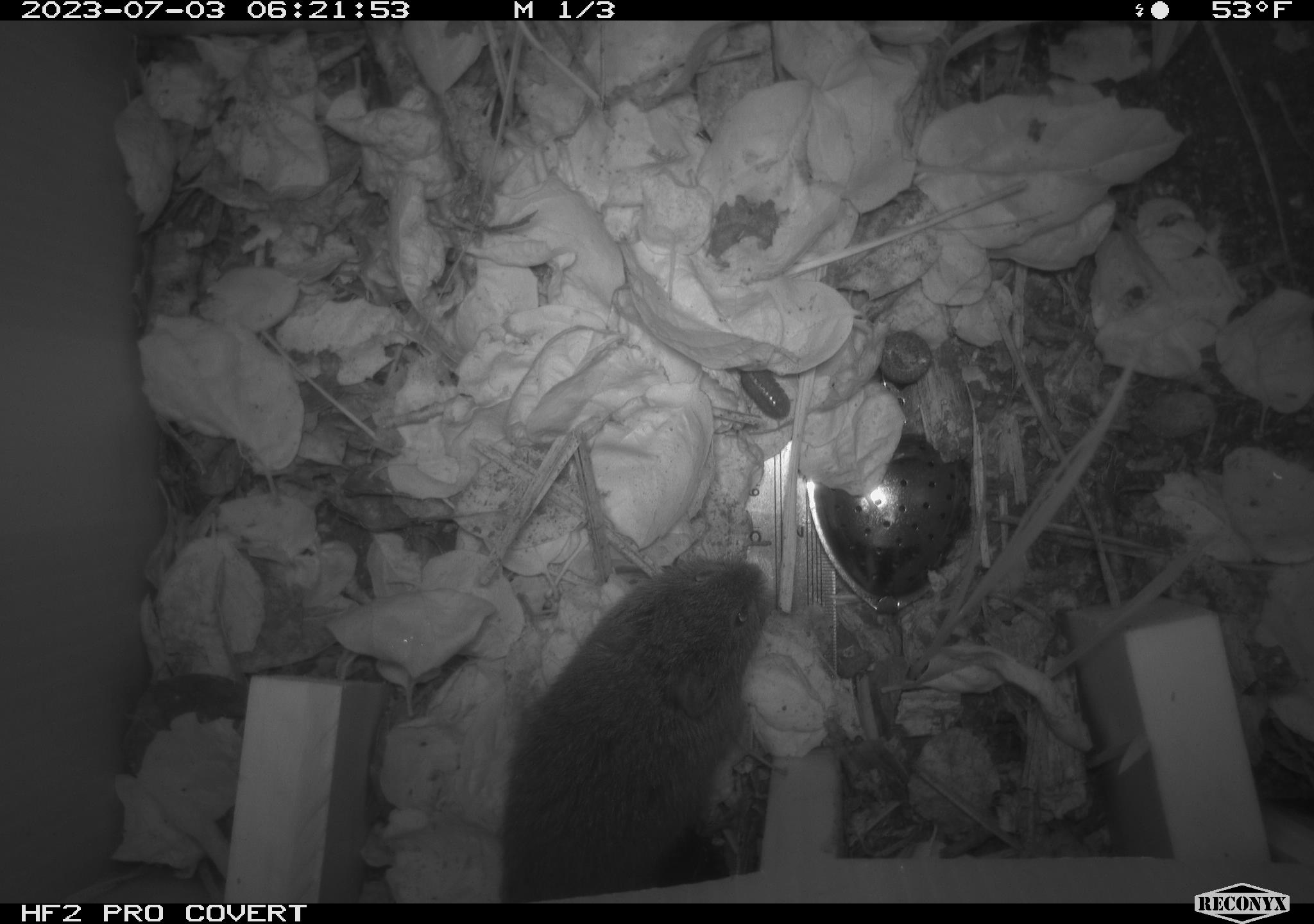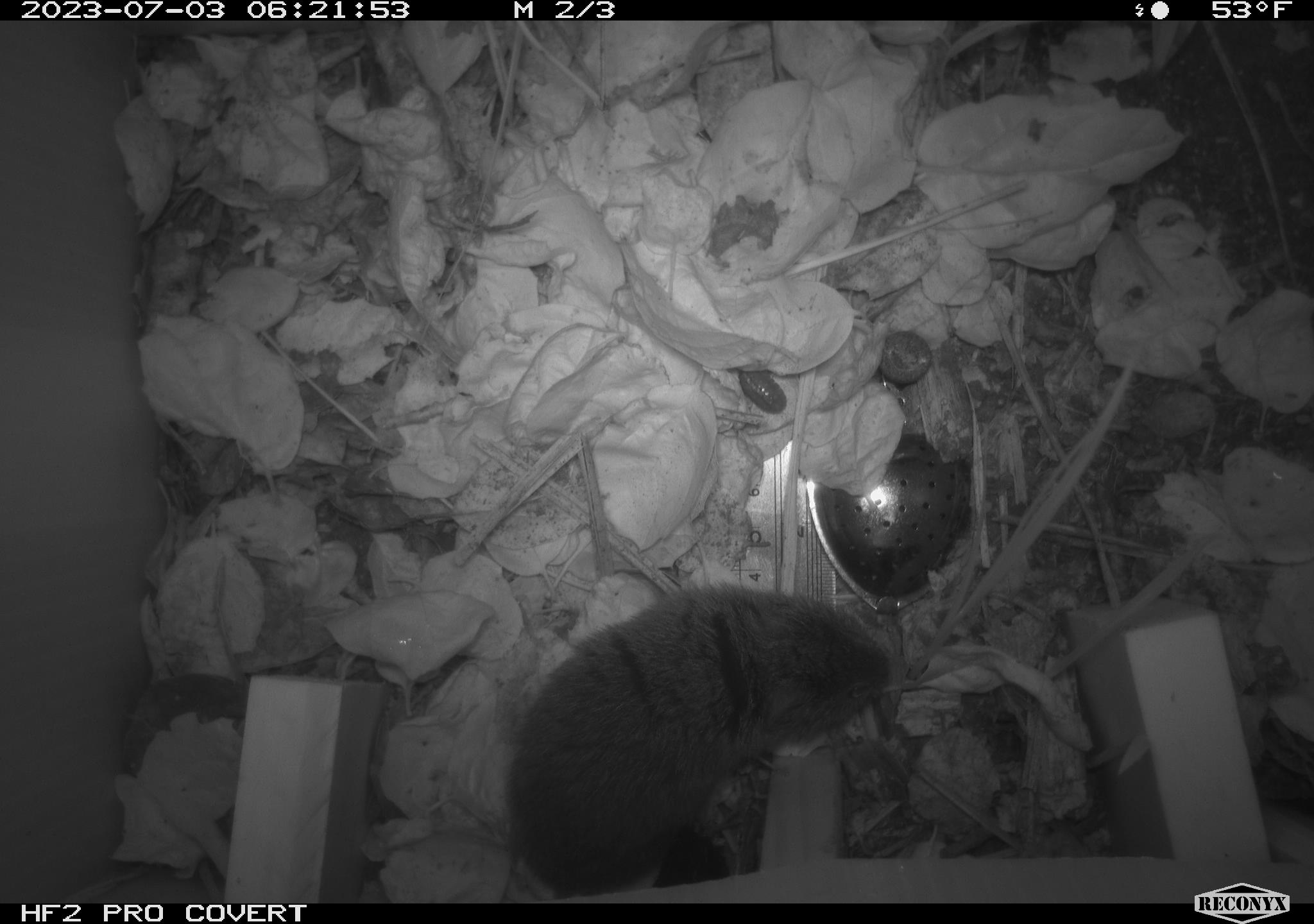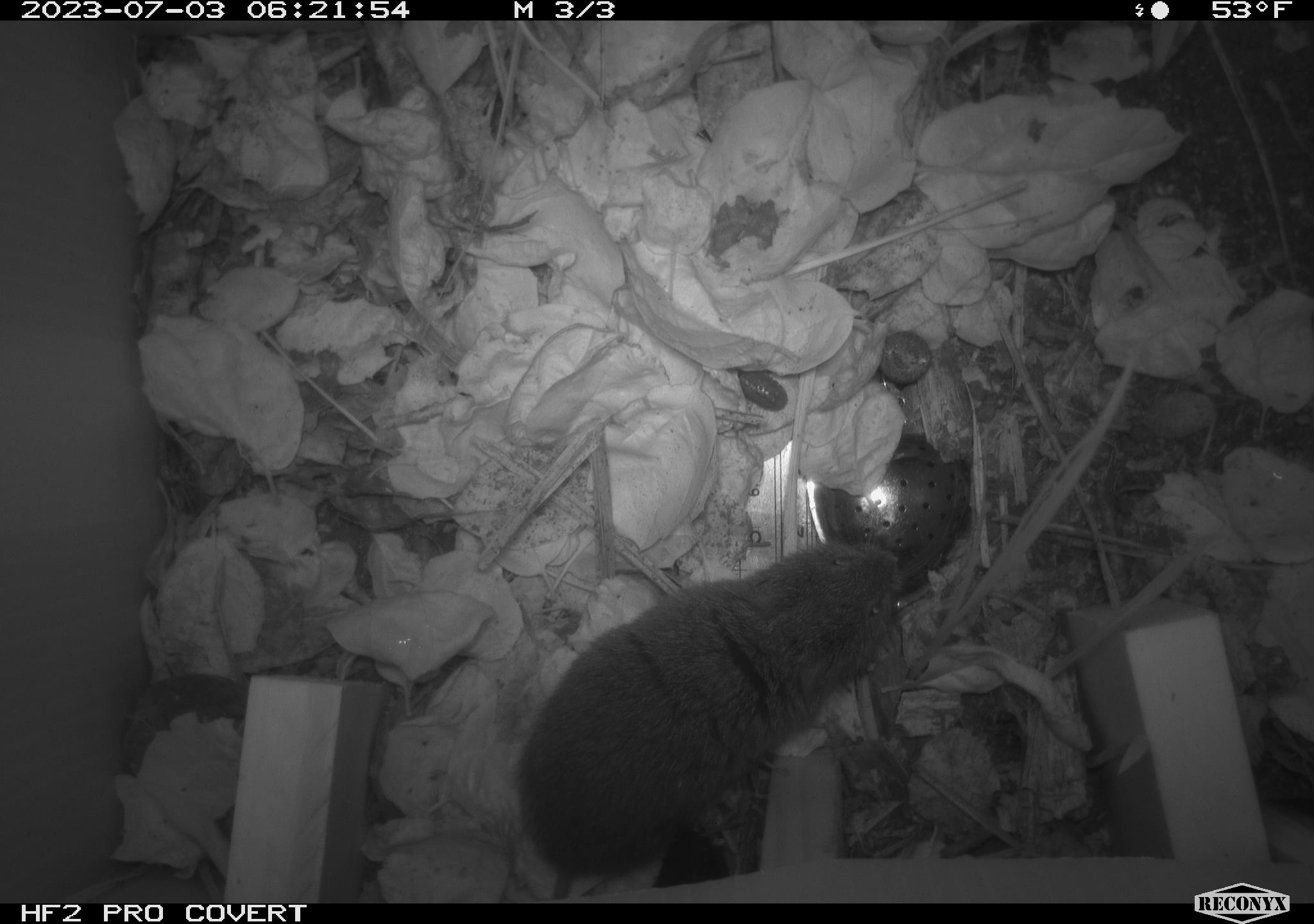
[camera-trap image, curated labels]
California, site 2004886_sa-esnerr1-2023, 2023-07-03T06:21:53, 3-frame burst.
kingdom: Animalia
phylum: Chordata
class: Mammalia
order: Rodentia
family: Cricetidae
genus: Microtus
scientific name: Microtus californicus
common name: california vole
California vole (Microtus californicus).